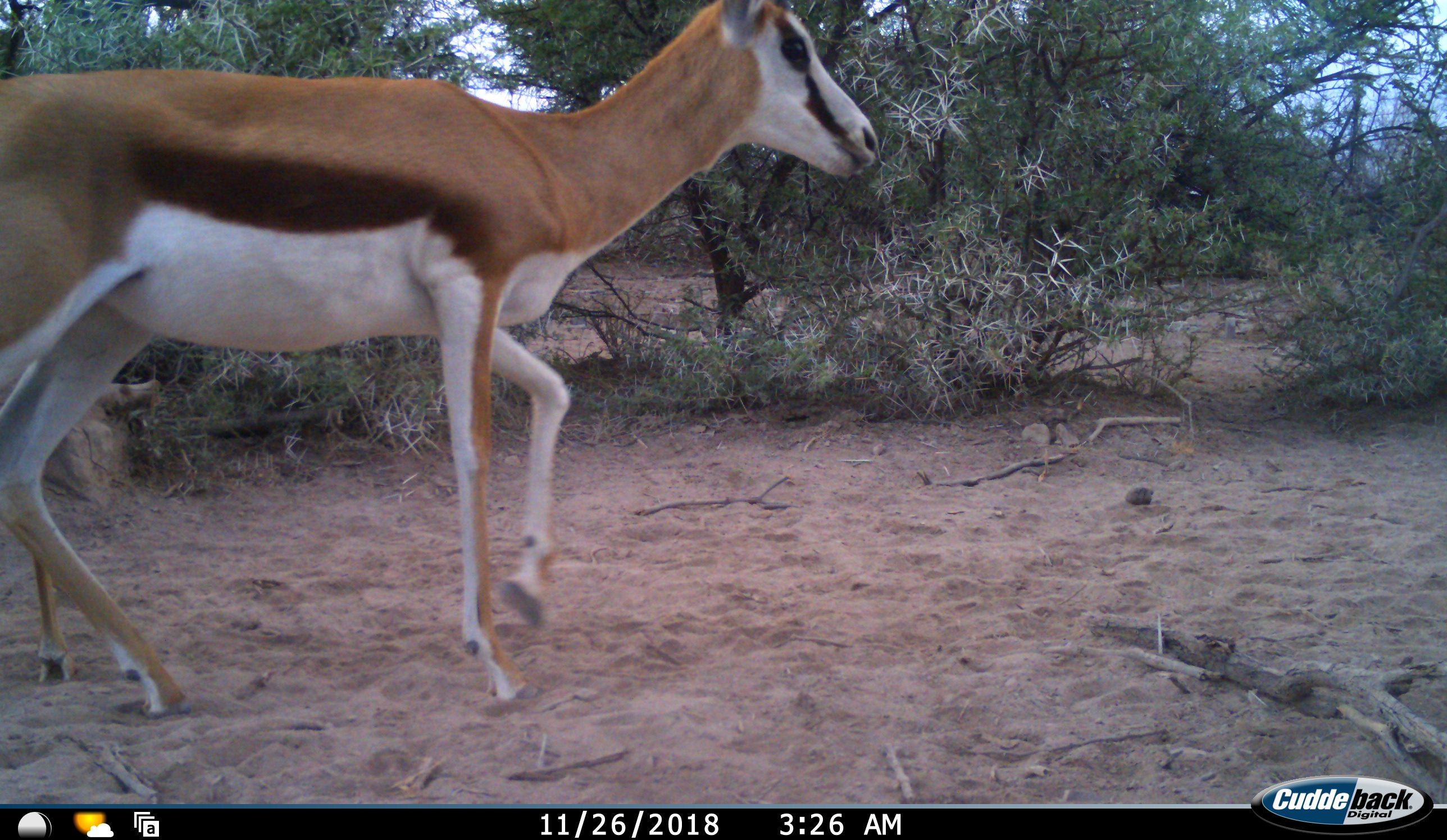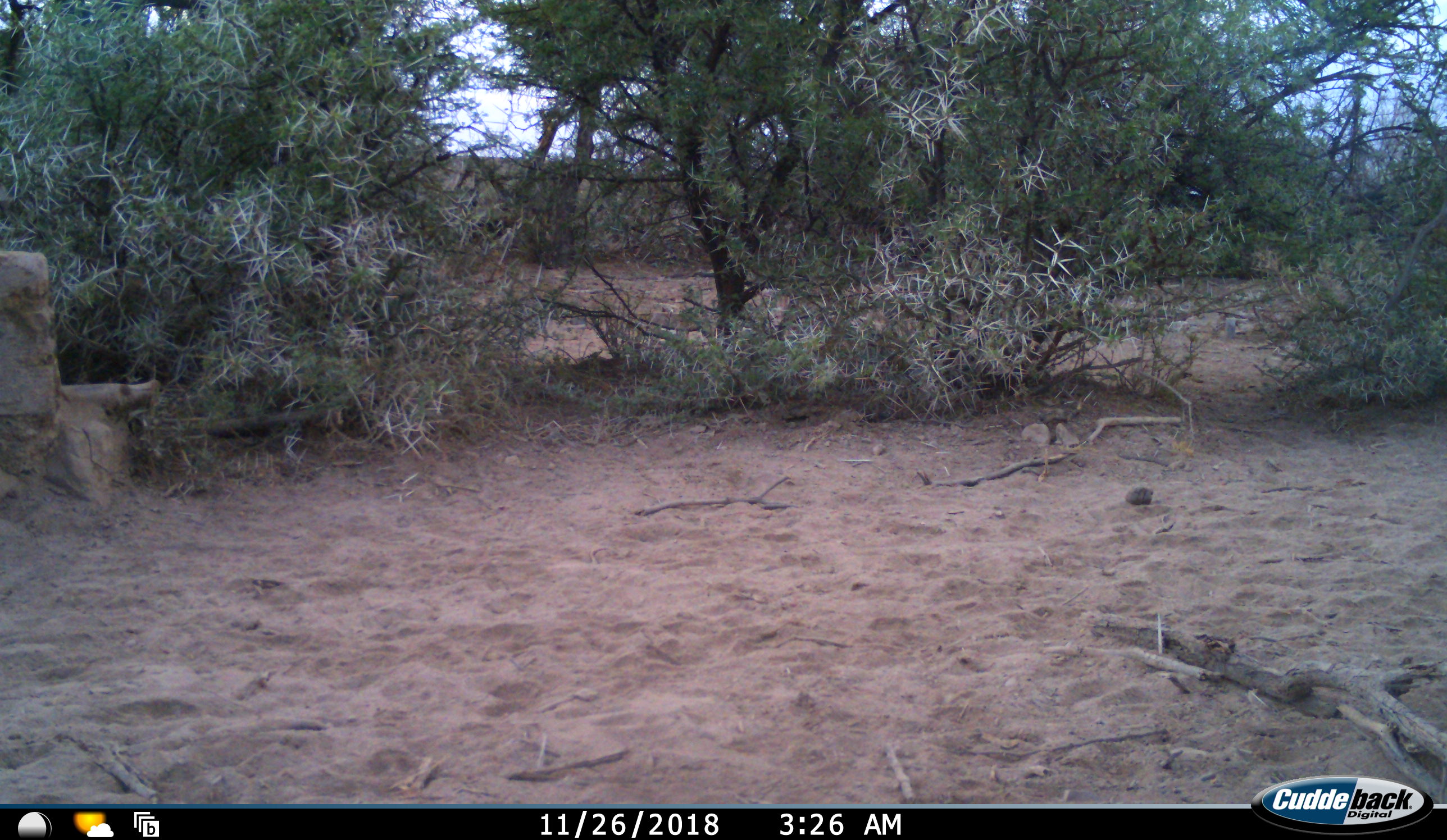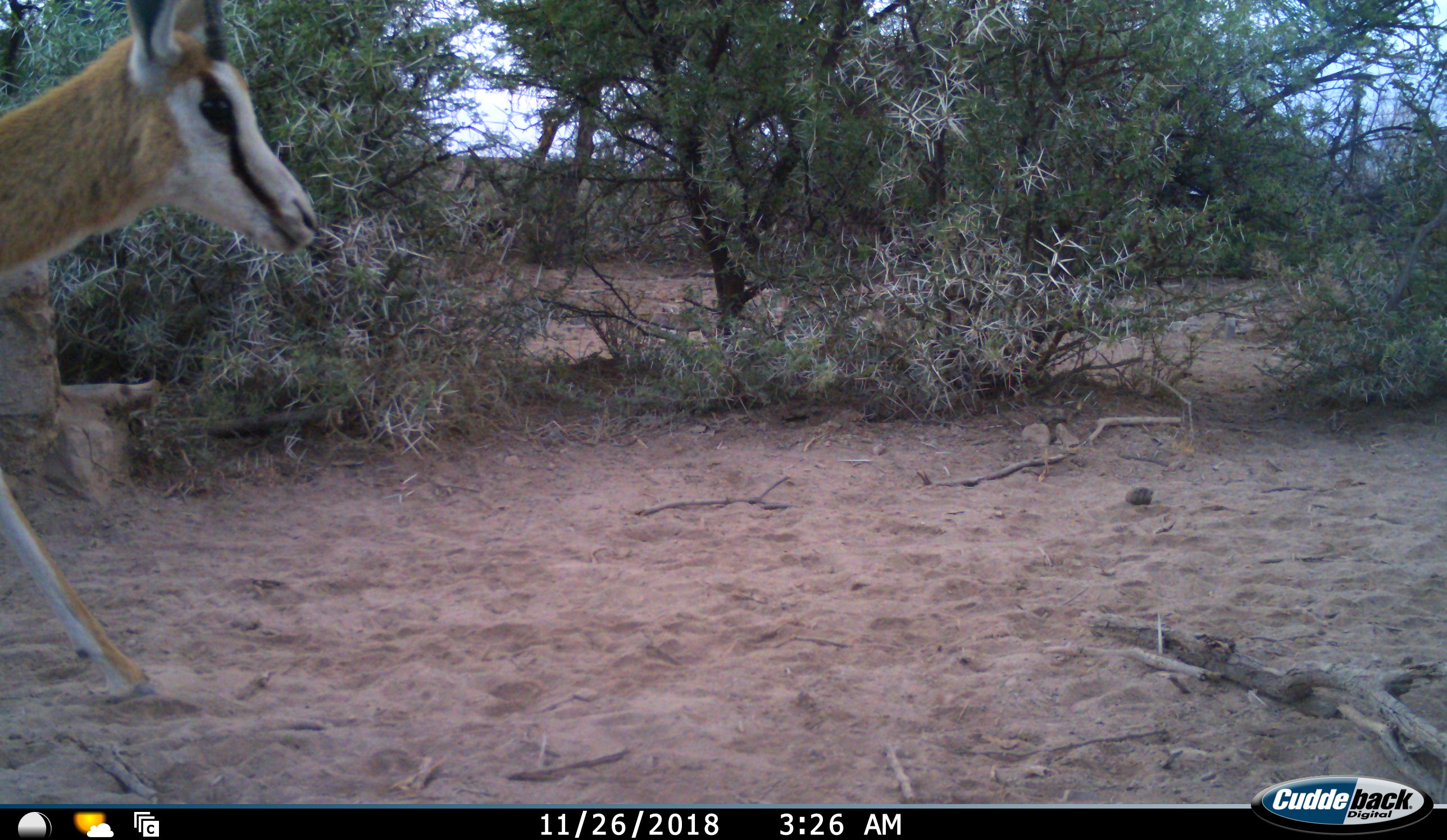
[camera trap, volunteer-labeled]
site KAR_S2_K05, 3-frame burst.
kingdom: Animalia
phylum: Chordata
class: Mammalia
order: Artiodactyla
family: Bovidae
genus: Antidorcas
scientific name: Antidorcas marsupialis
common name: springbok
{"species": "springbok (Antidorcas marsupialis)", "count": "1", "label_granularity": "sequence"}